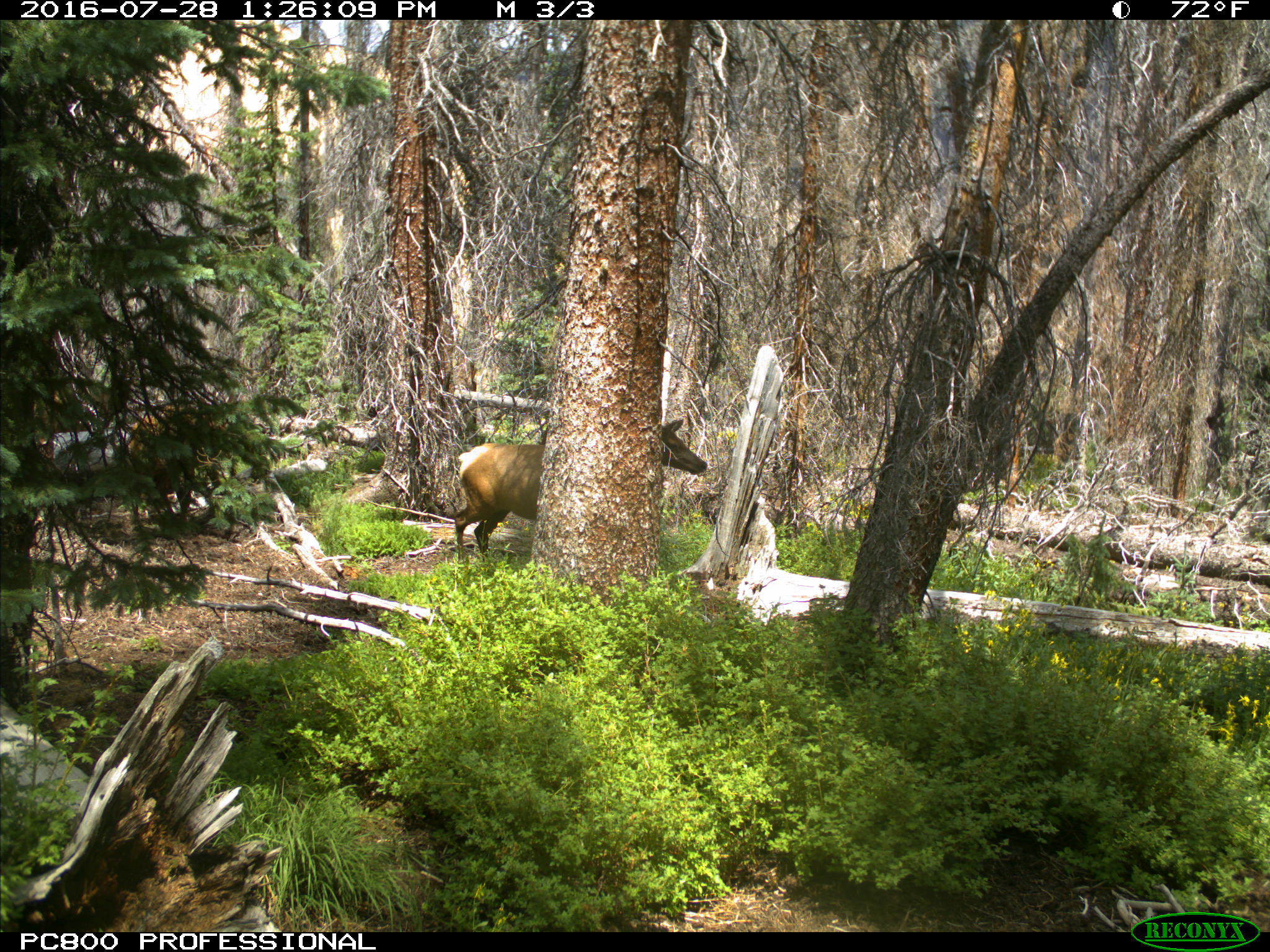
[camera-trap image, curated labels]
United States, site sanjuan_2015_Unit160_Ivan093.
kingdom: Animalia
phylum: Chordata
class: Mammalia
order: Artiodactyla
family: Cervidae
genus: Cervus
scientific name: Cervus elaphus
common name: red deer